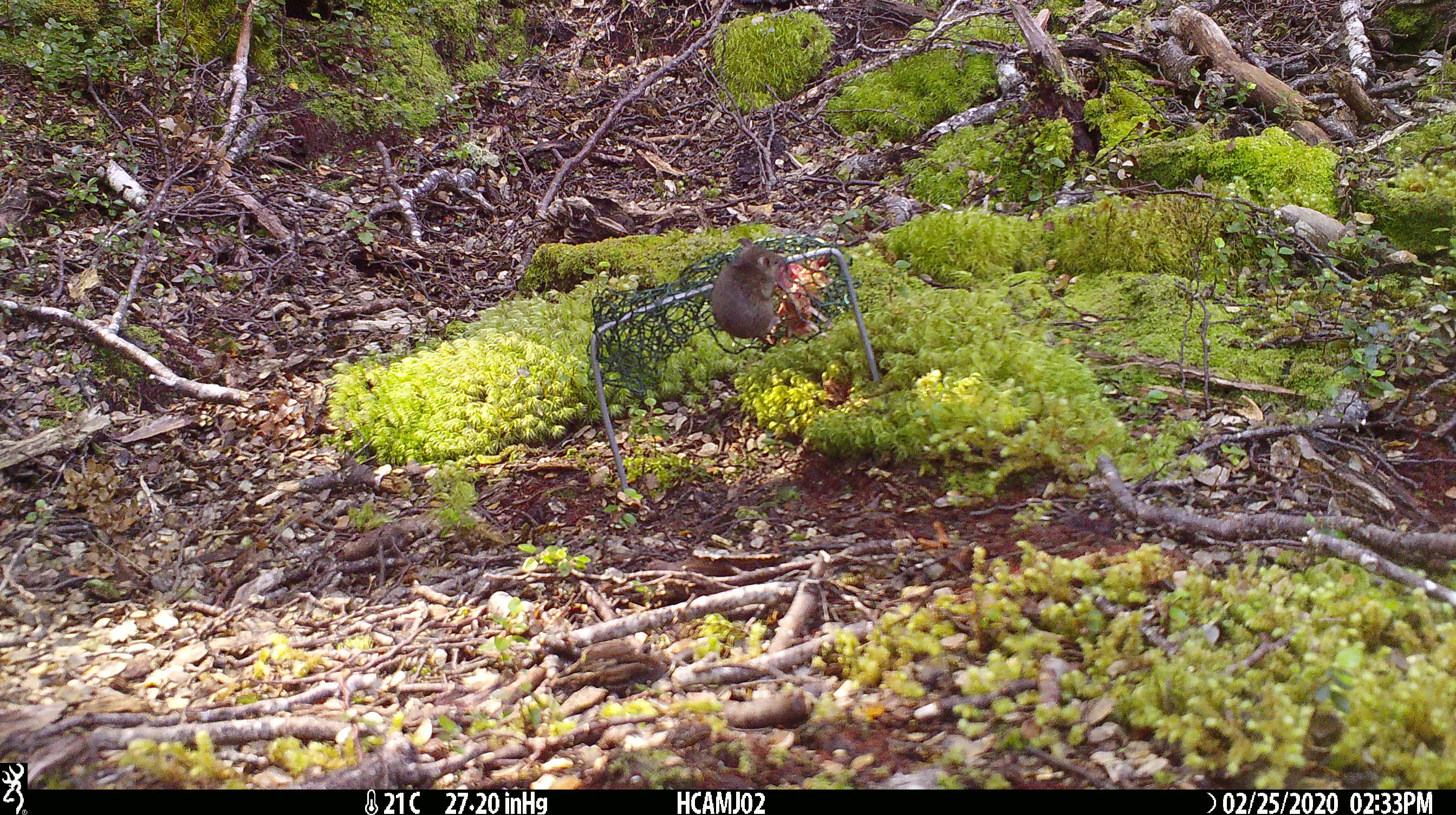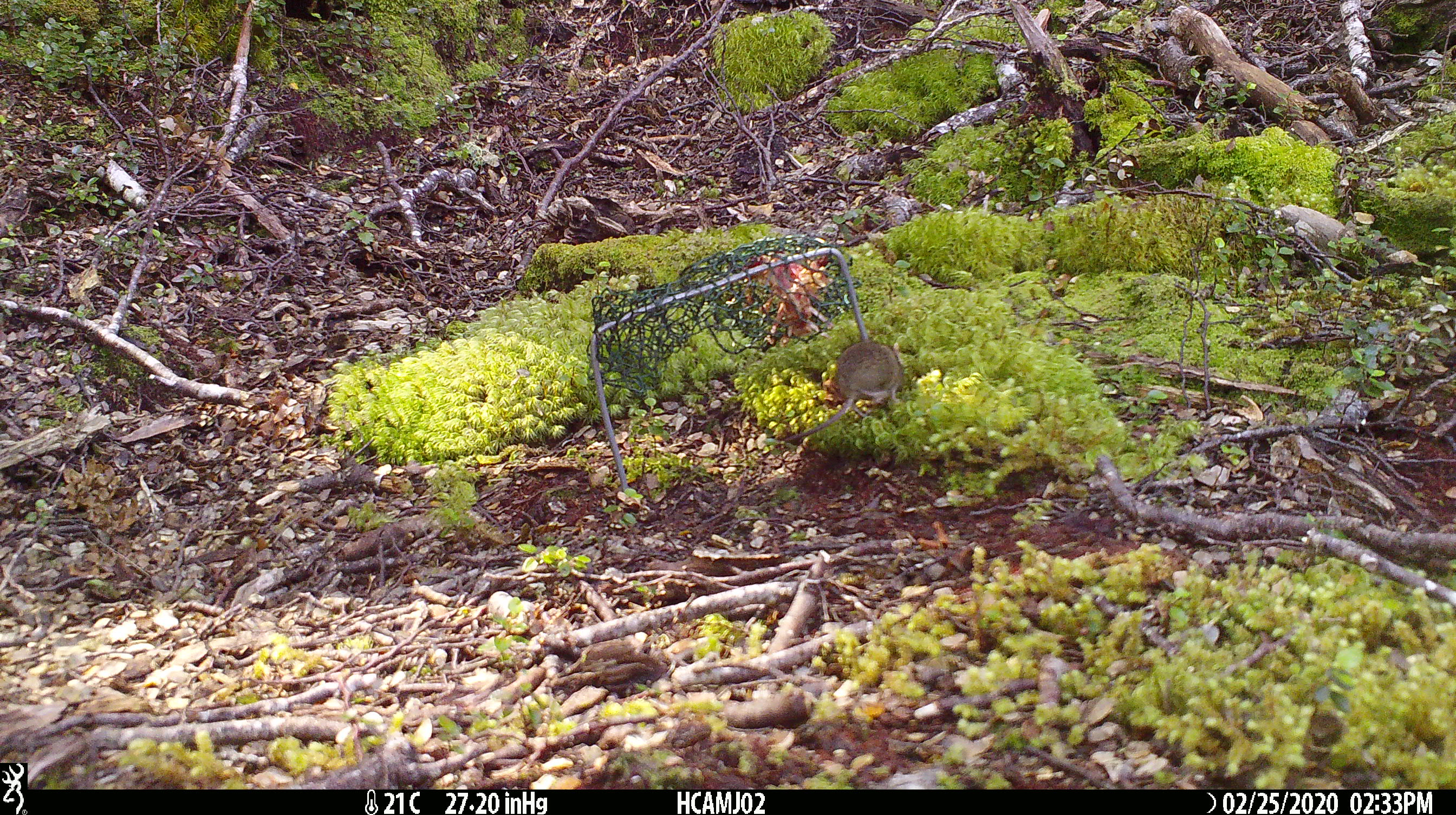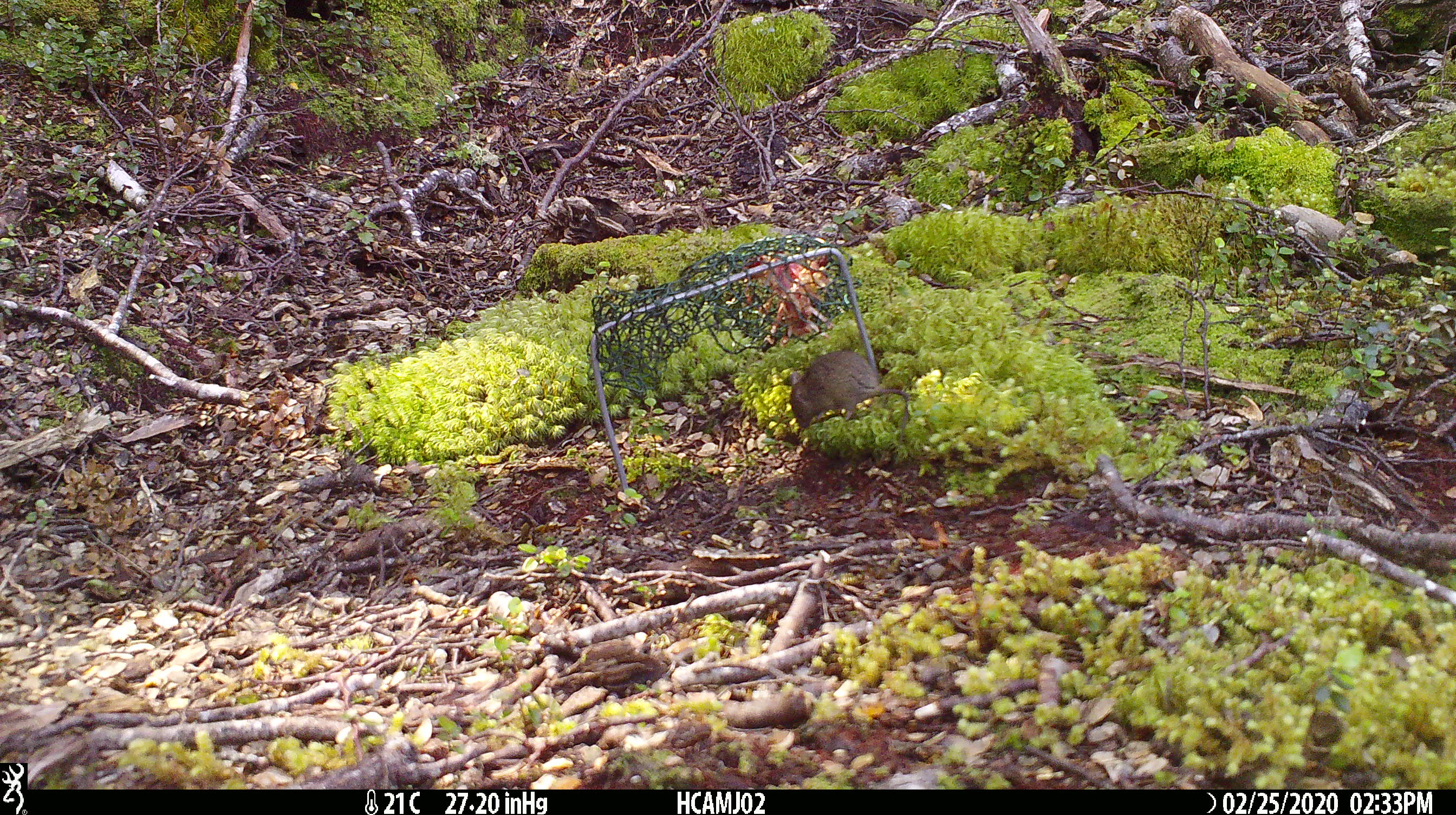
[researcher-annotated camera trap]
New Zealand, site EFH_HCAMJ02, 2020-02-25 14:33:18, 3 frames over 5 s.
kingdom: Animalia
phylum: Chordata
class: Mammalia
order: Rodentia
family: Muridae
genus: Mus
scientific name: Mus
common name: mouse